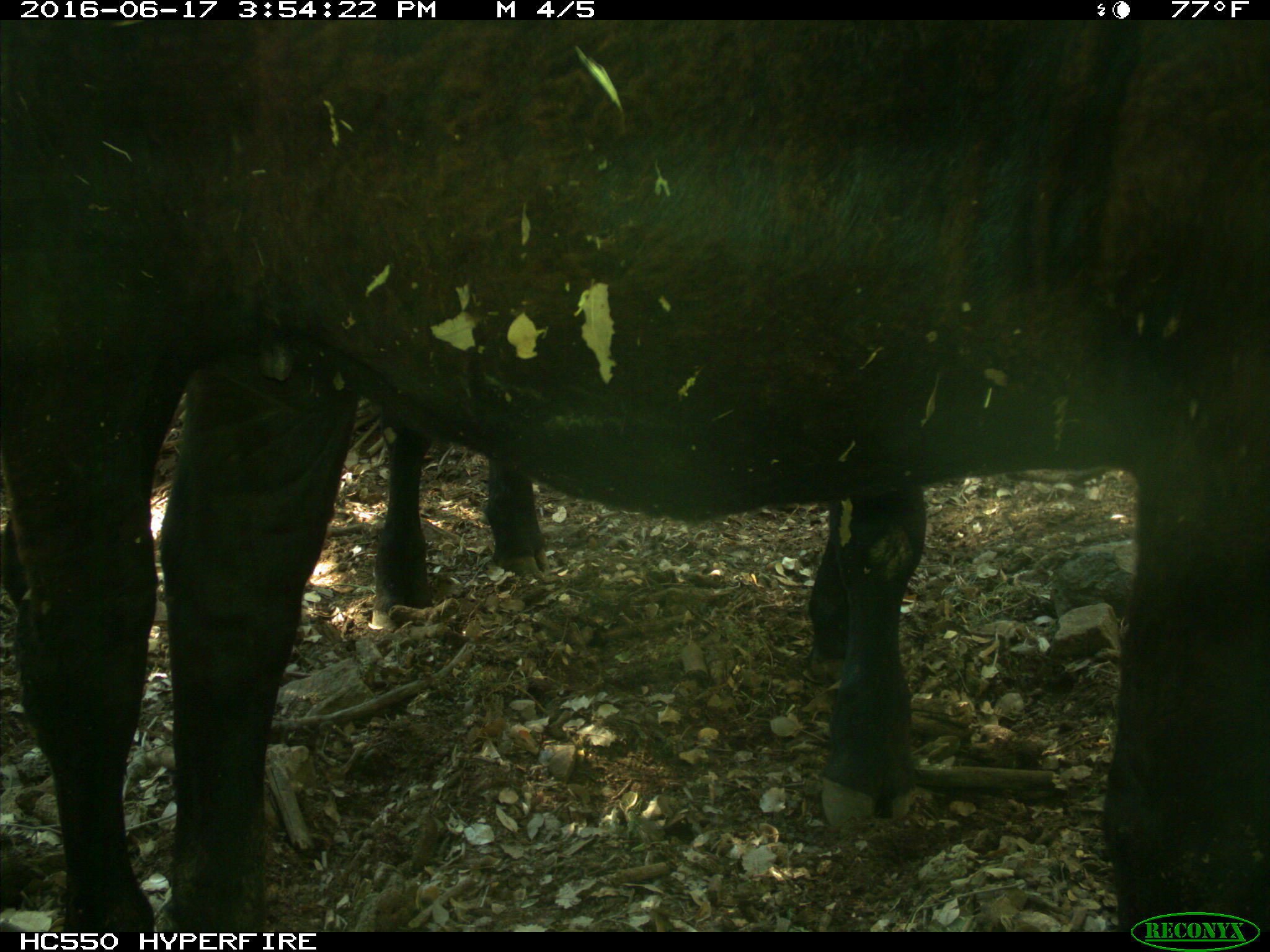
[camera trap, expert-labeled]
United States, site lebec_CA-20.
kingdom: Animalia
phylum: Chordata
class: Mammalia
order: Artiodactyla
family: Bovidae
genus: Bos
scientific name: Bos taurus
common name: domestic cow